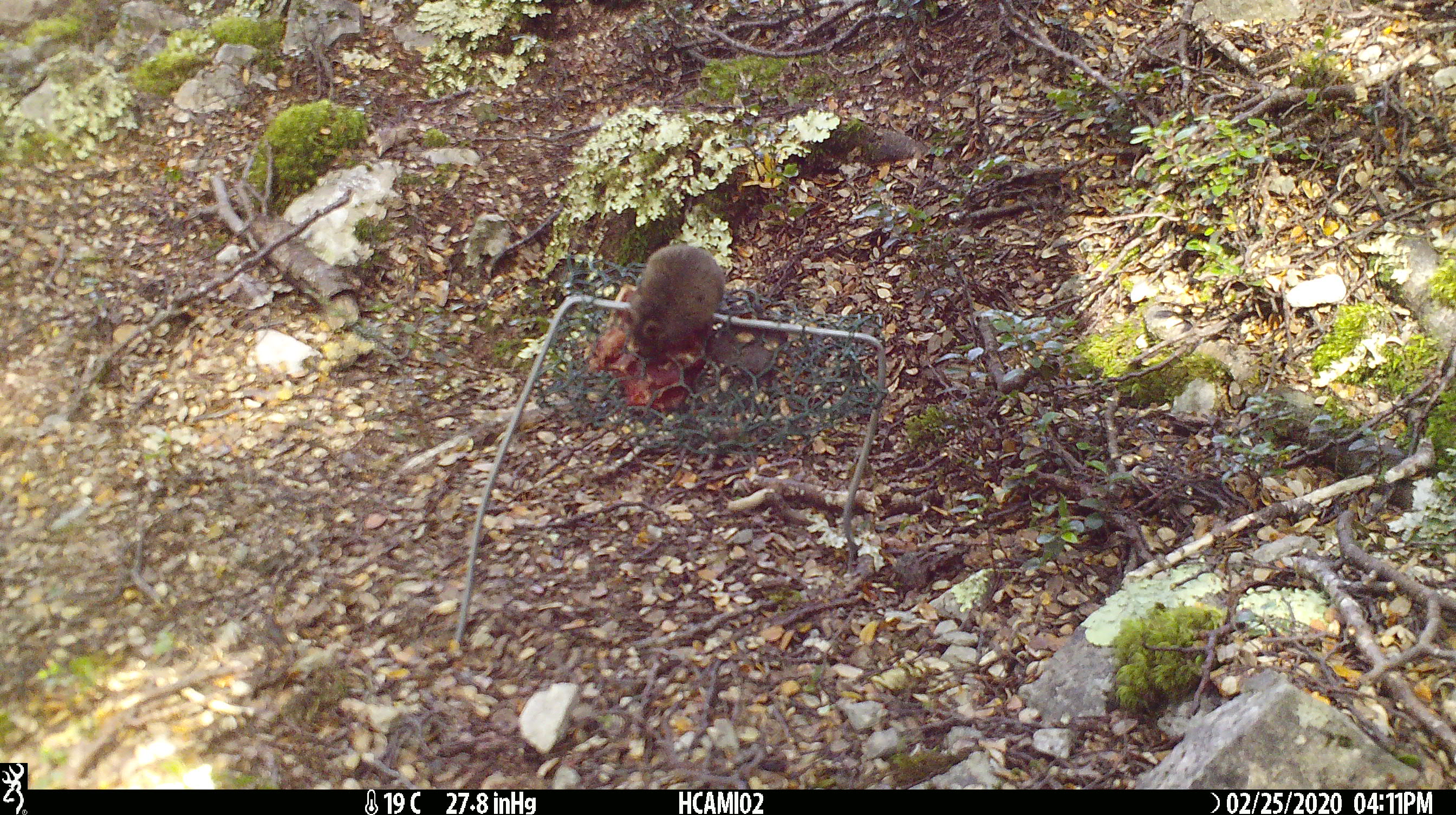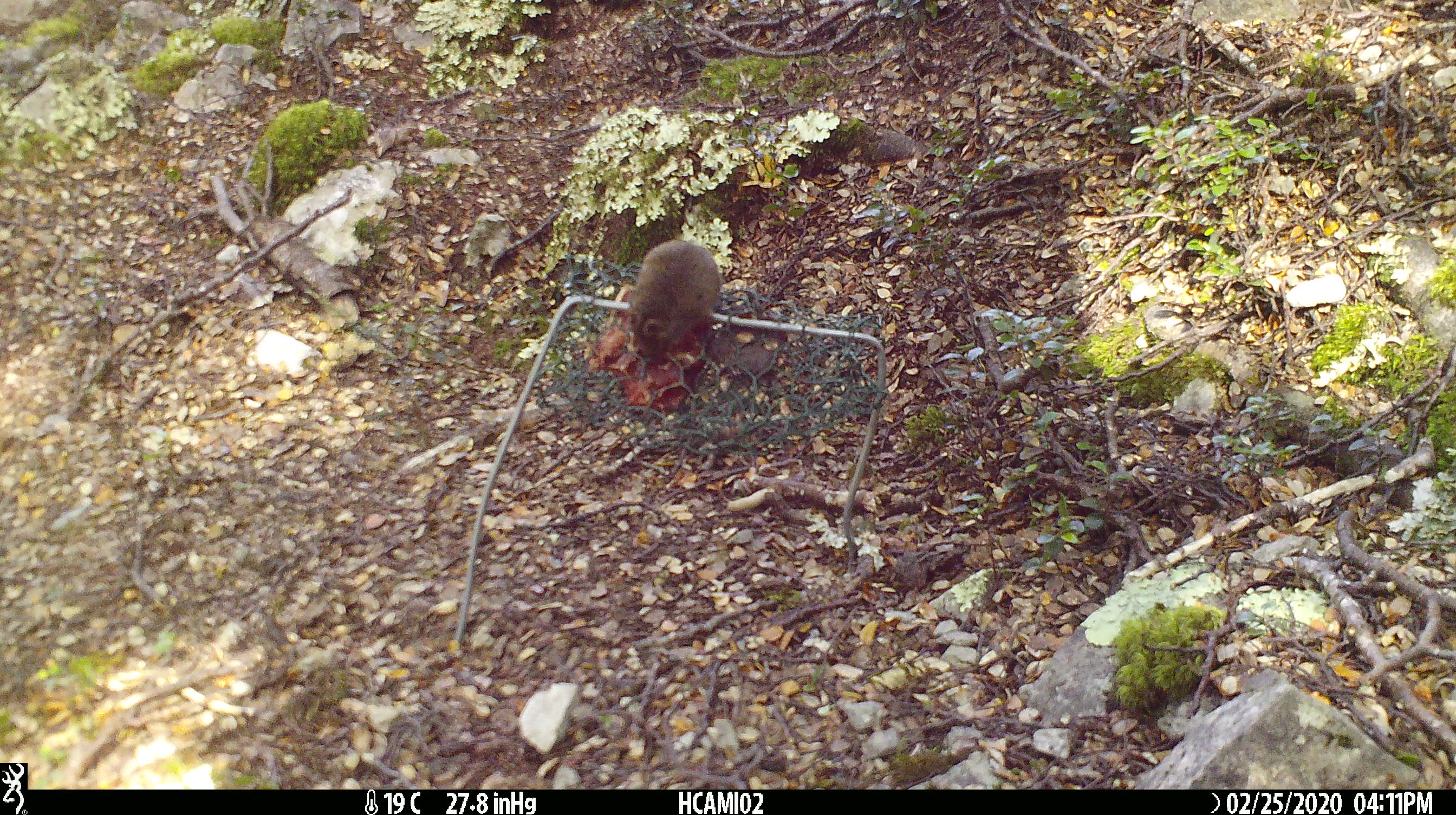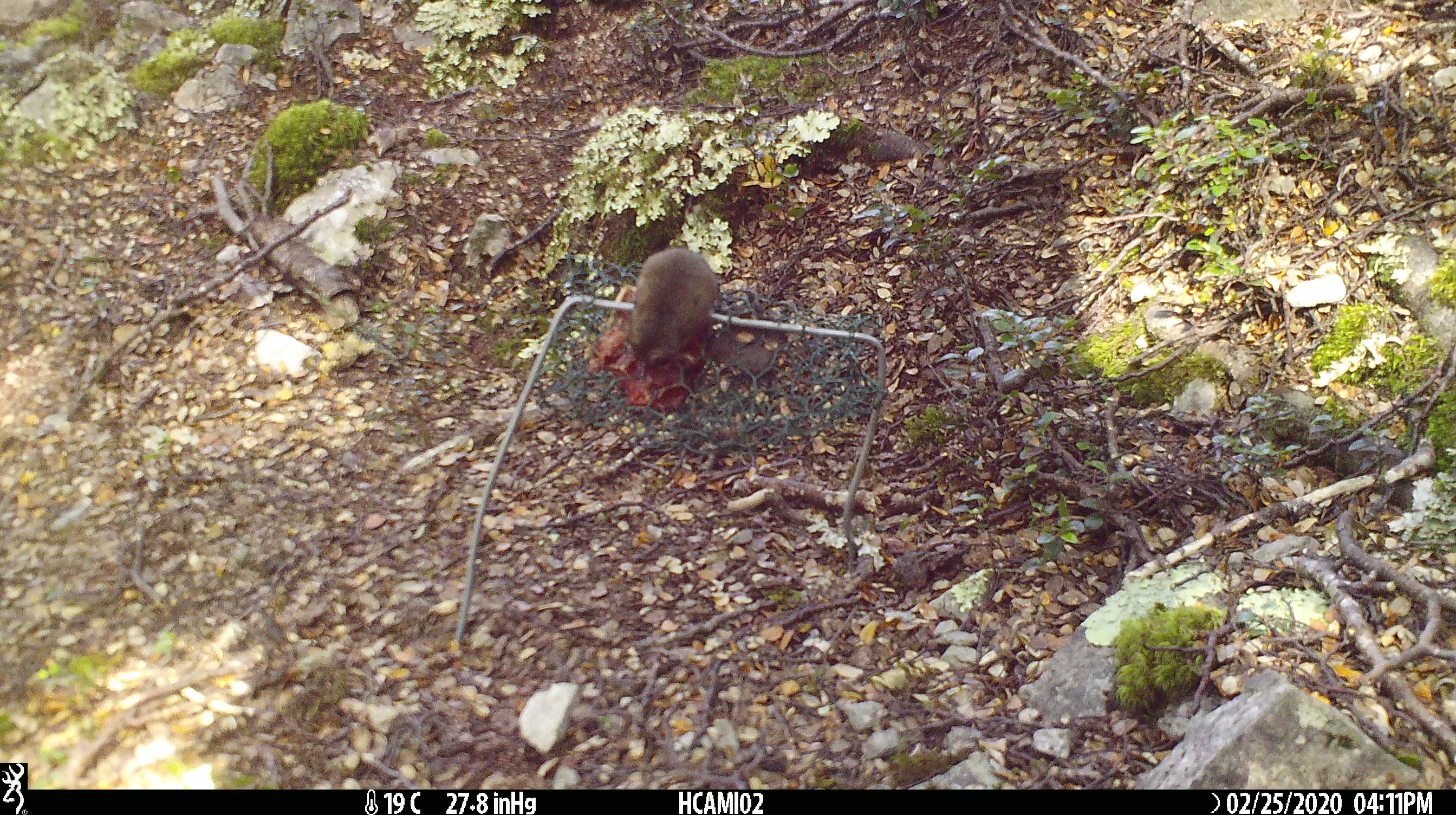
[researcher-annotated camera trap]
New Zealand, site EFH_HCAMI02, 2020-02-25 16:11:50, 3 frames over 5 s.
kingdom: Animalia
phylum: Chordata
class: Mammalia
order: Rodentia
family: Muridae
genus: Mus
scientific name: Mus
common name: mouse